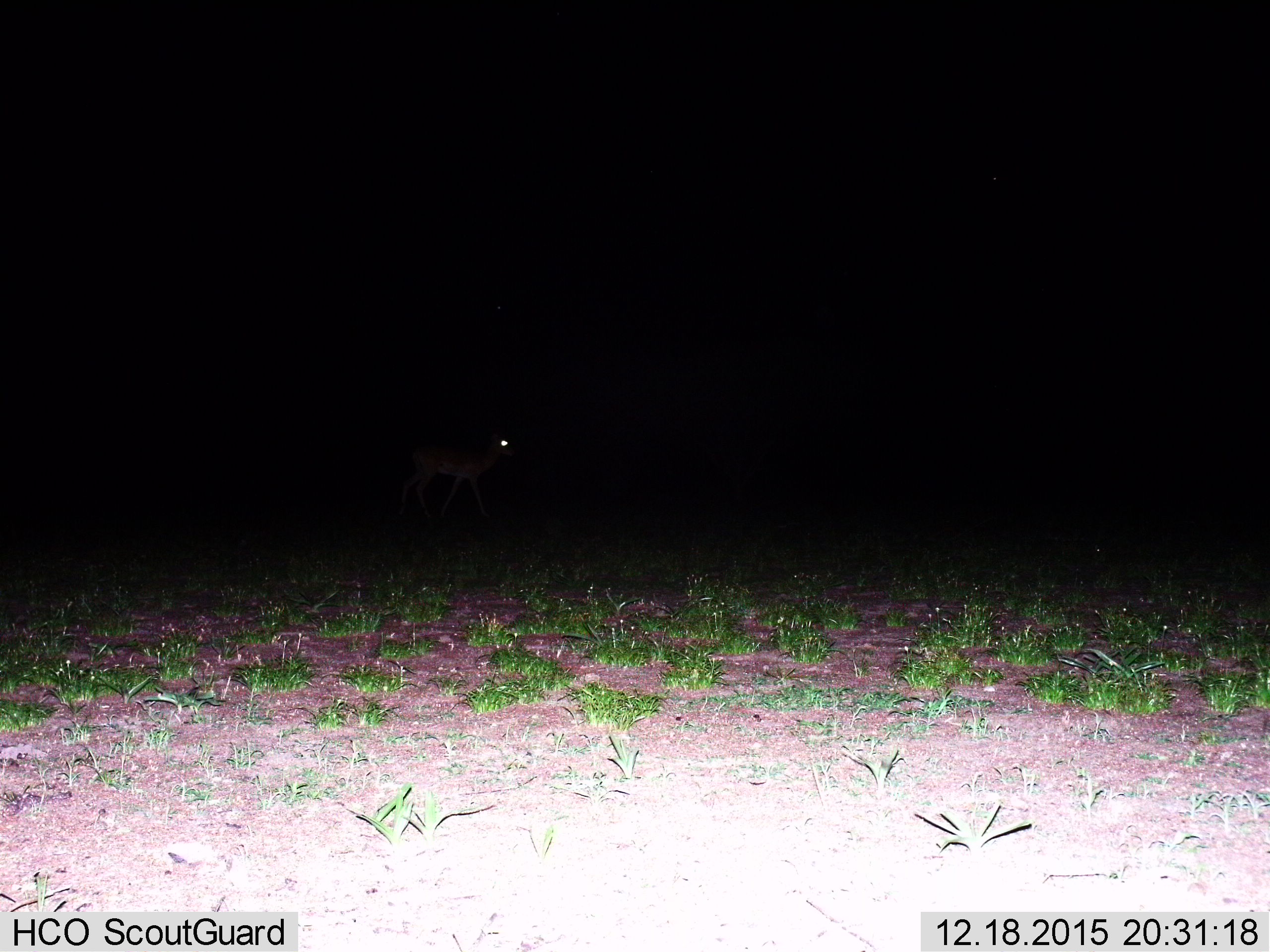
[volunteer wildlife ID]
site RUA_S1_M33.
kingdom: Animalia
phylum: Chordata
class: Mammalia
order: Artiodactyla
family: Bovidae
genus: Aepyceros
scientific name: Aepyceros melampus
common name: impala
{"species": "impala (Aepyceros melampus)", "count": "1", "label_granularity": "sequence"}